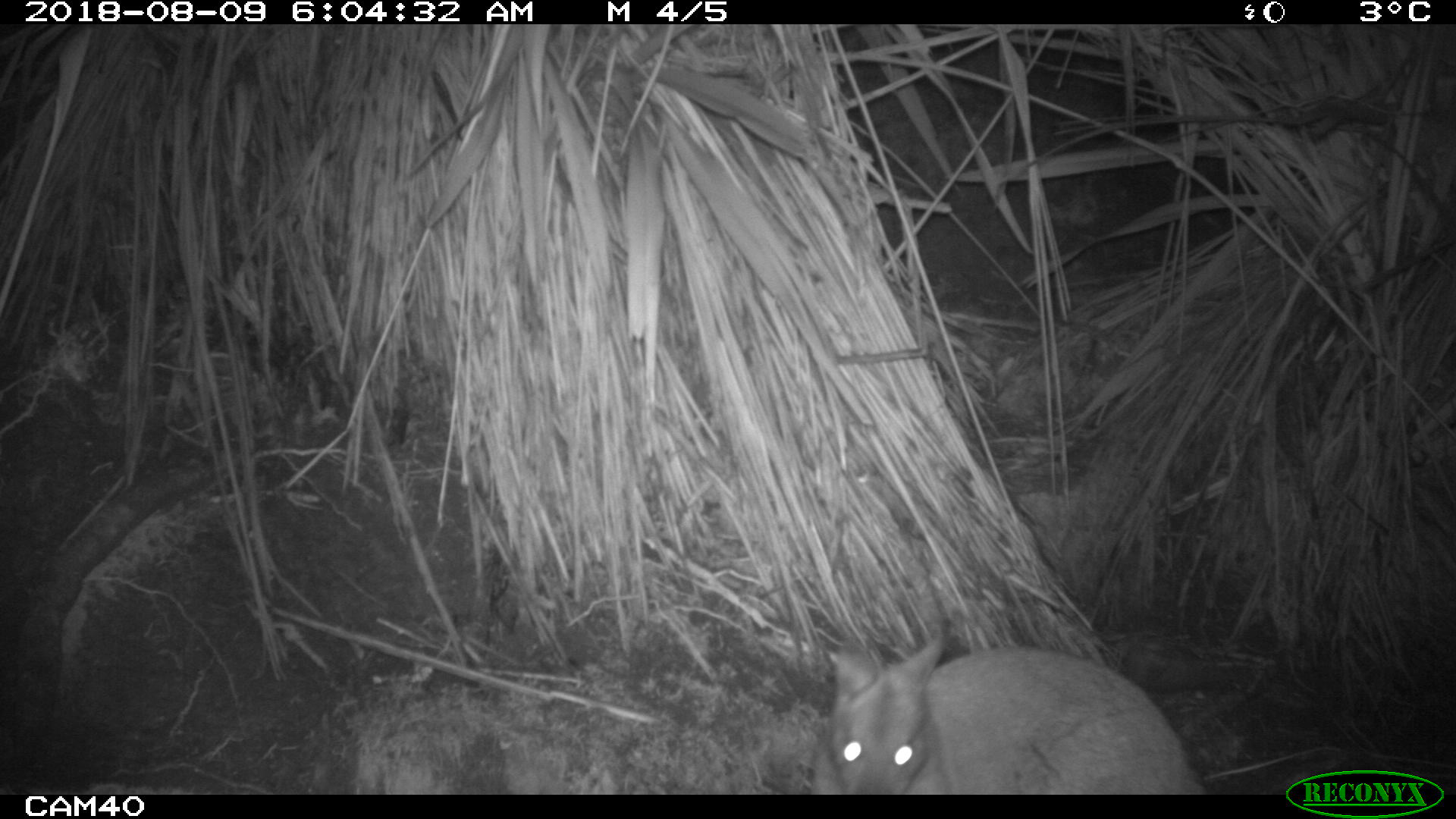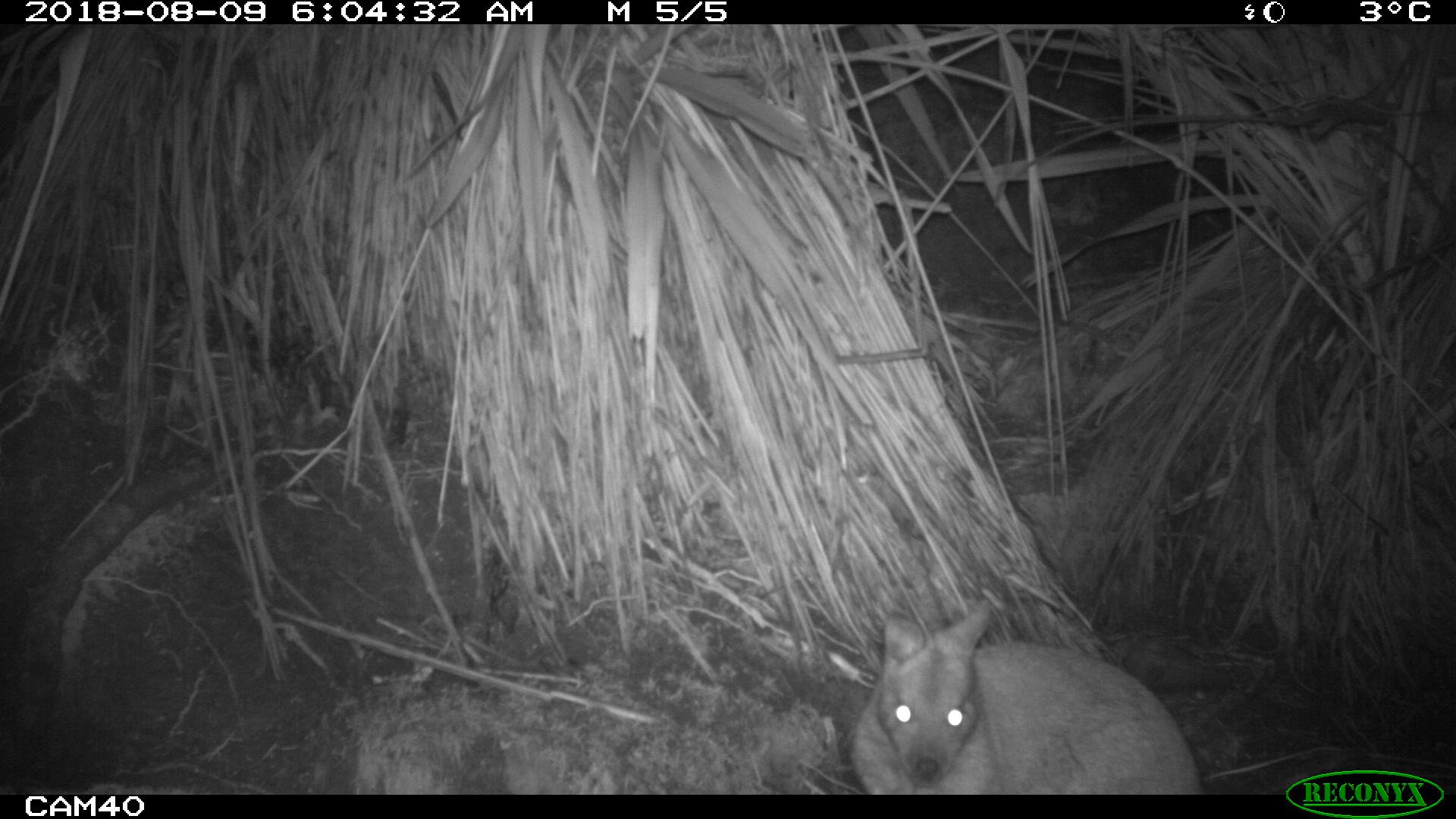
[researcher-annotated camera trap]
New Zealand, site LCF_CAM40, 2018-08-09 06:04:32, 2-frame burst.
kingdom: Animalia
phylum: Chordata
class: Mammalia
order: Diprotodontia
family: Macropodidae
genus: Notamacropus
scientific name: Notamacropus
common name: wallaby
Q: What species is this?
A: Wallaby (Notamacropus).